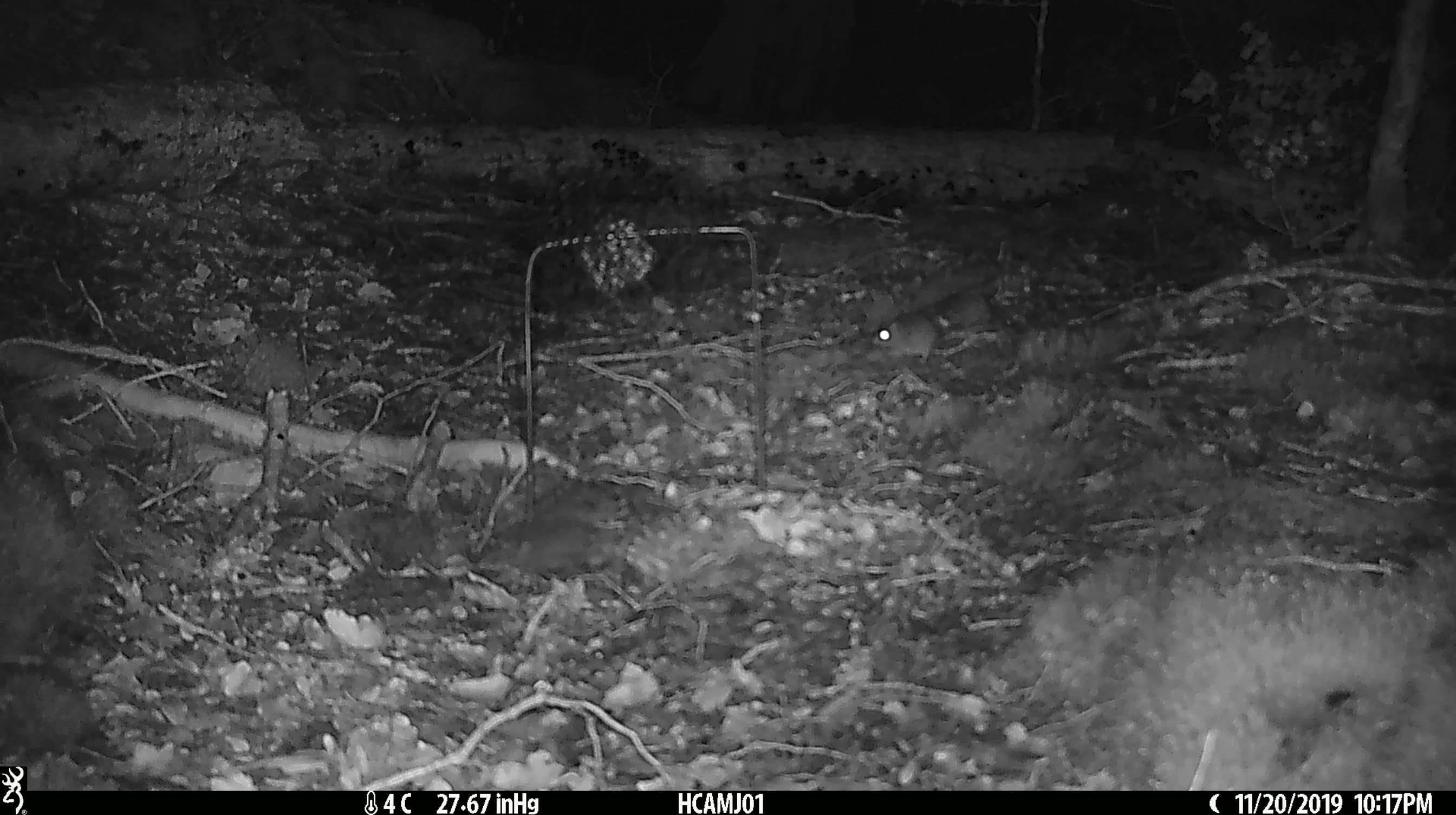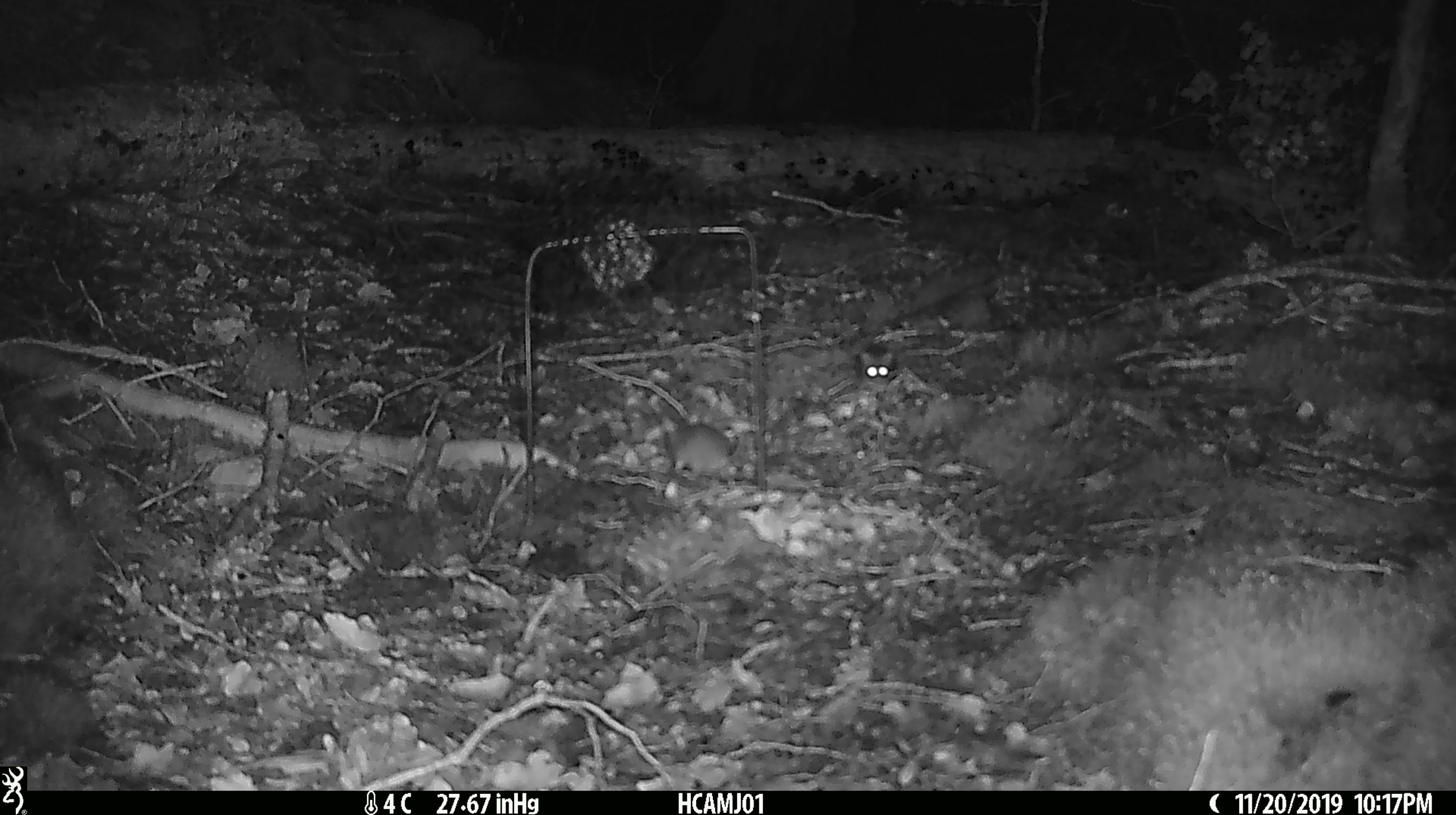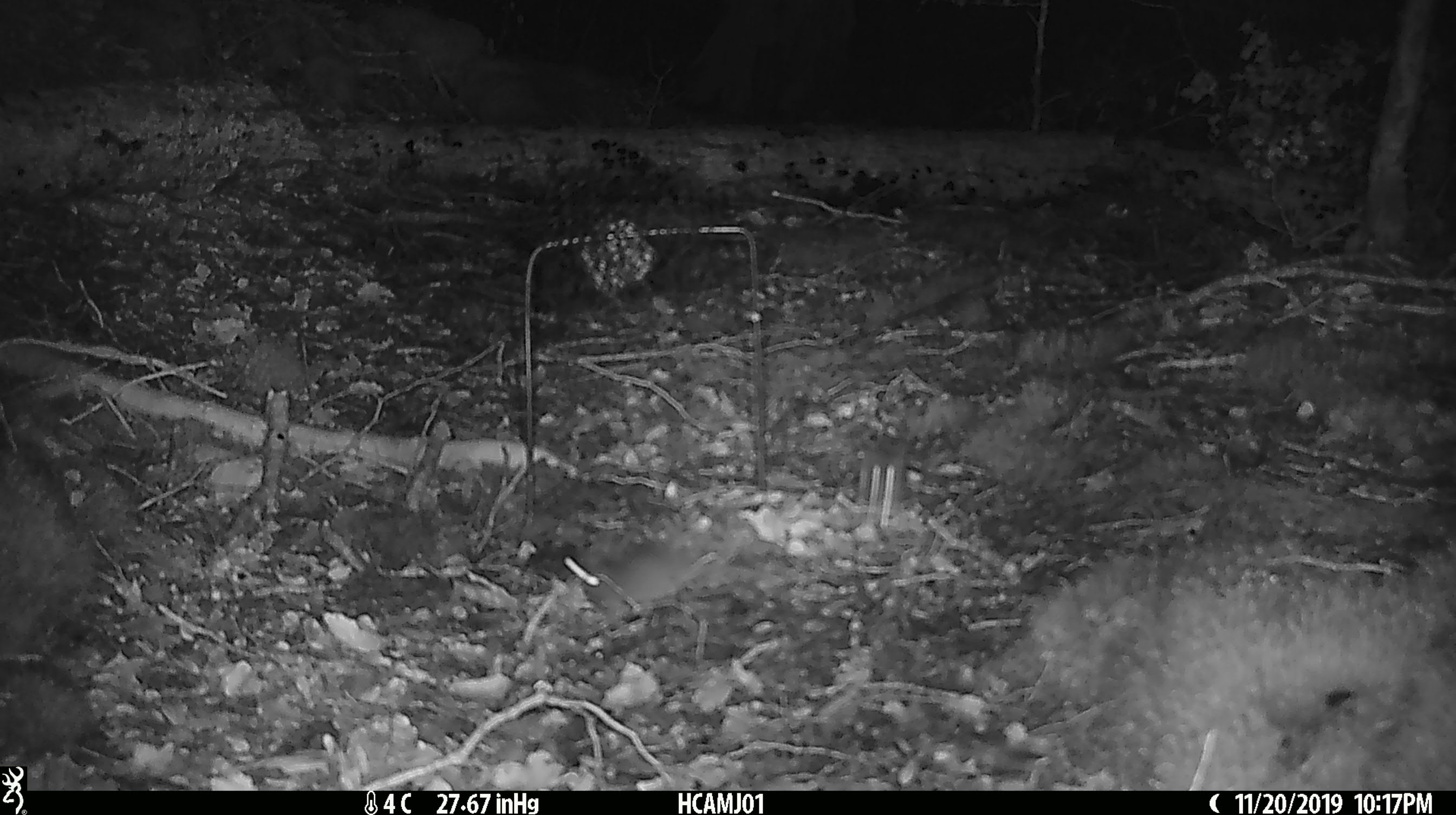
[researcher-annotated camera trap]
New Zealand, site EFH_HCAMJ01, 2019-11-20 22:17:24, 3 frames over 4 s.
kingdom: Animalia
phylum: Chordata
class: Mammalia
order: Rodentia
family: Muridae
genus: Mus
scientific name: Mus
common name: mouse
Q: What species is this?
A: Mouse (Mus).